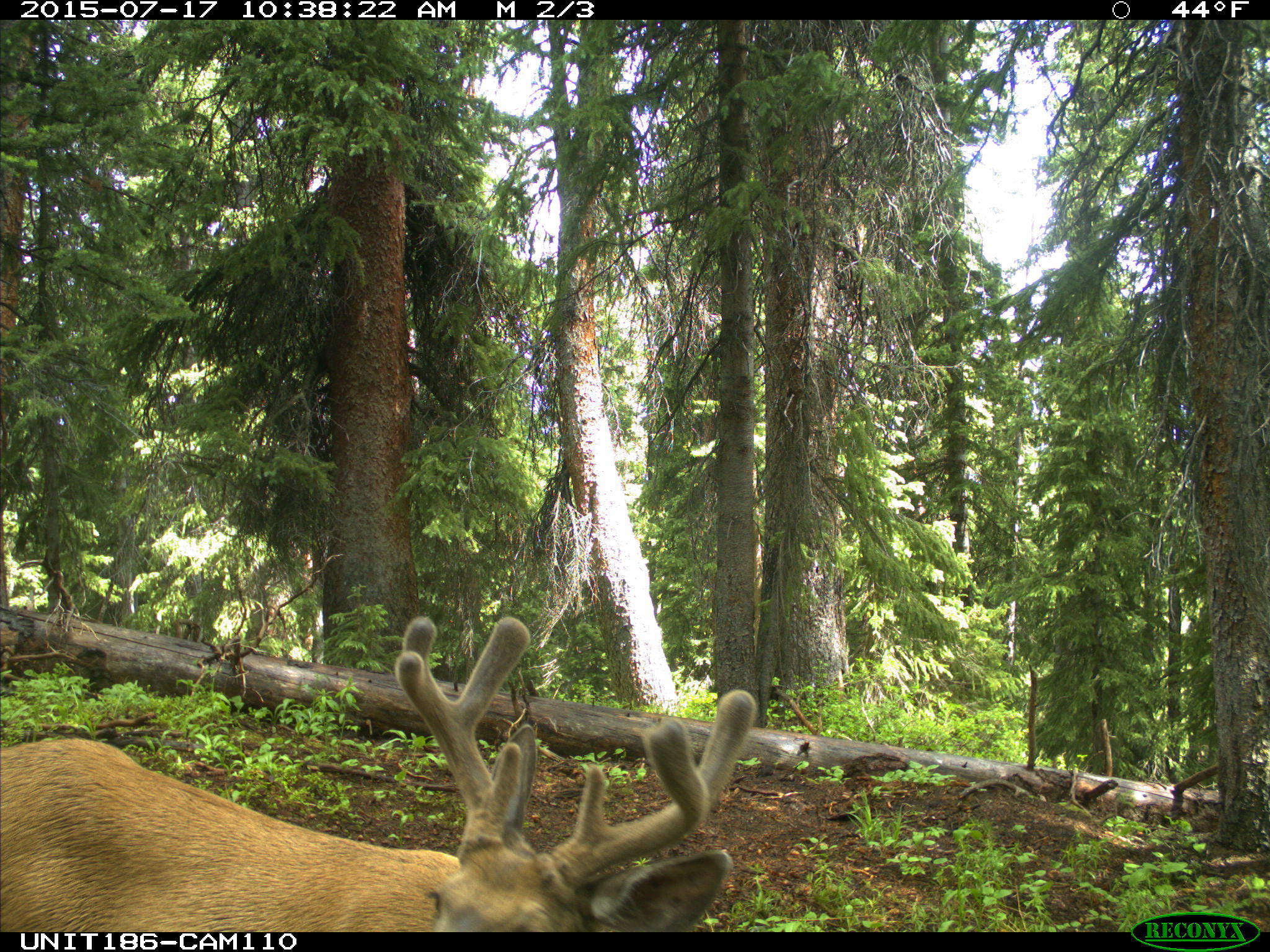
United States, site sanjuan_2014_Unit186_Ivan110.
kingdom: Animalia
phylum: Chordata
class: Mammalia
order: Artiodactyla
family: Cervidae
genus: Odocoileus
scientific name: Odocoileus hemionus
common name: mule deer